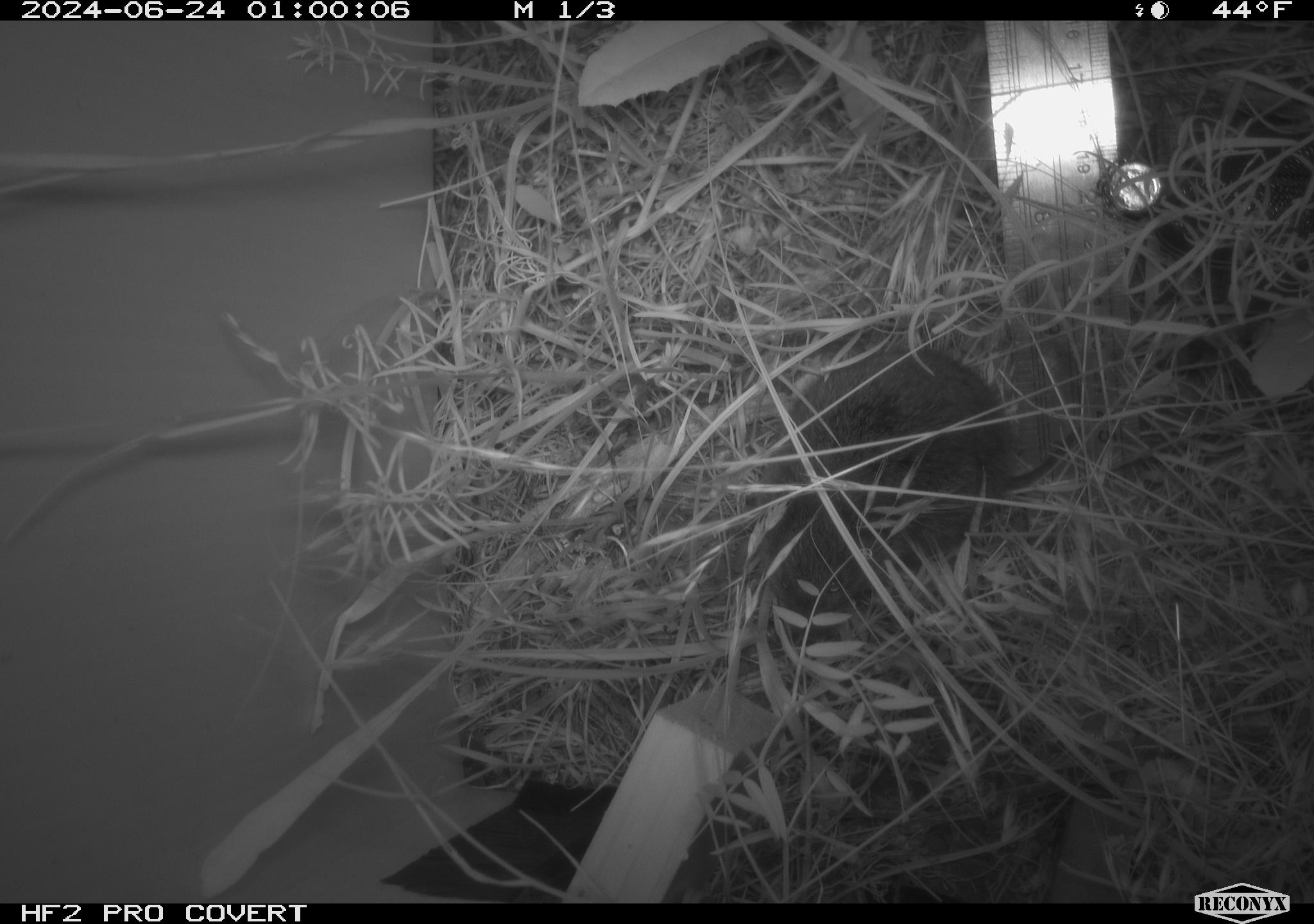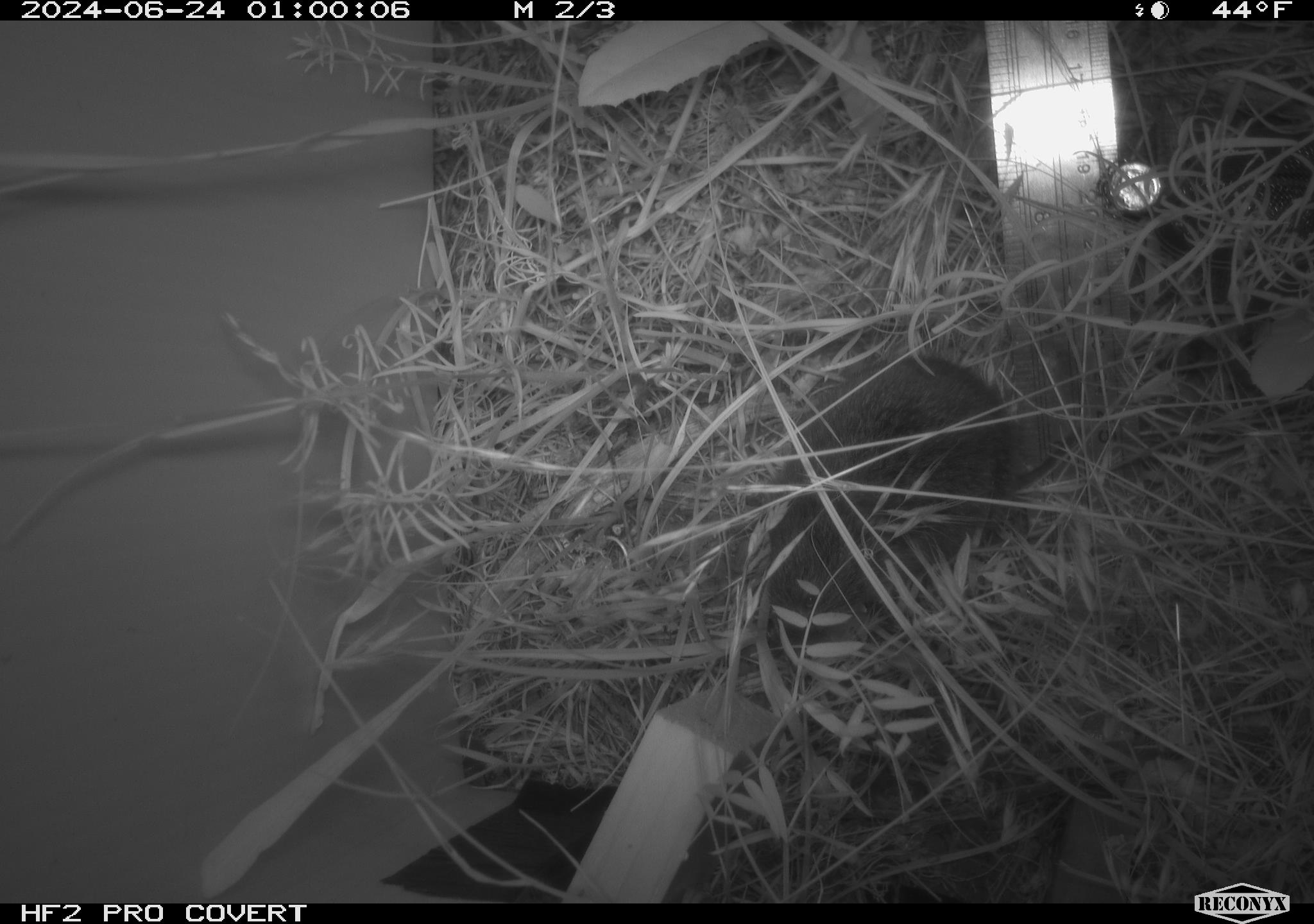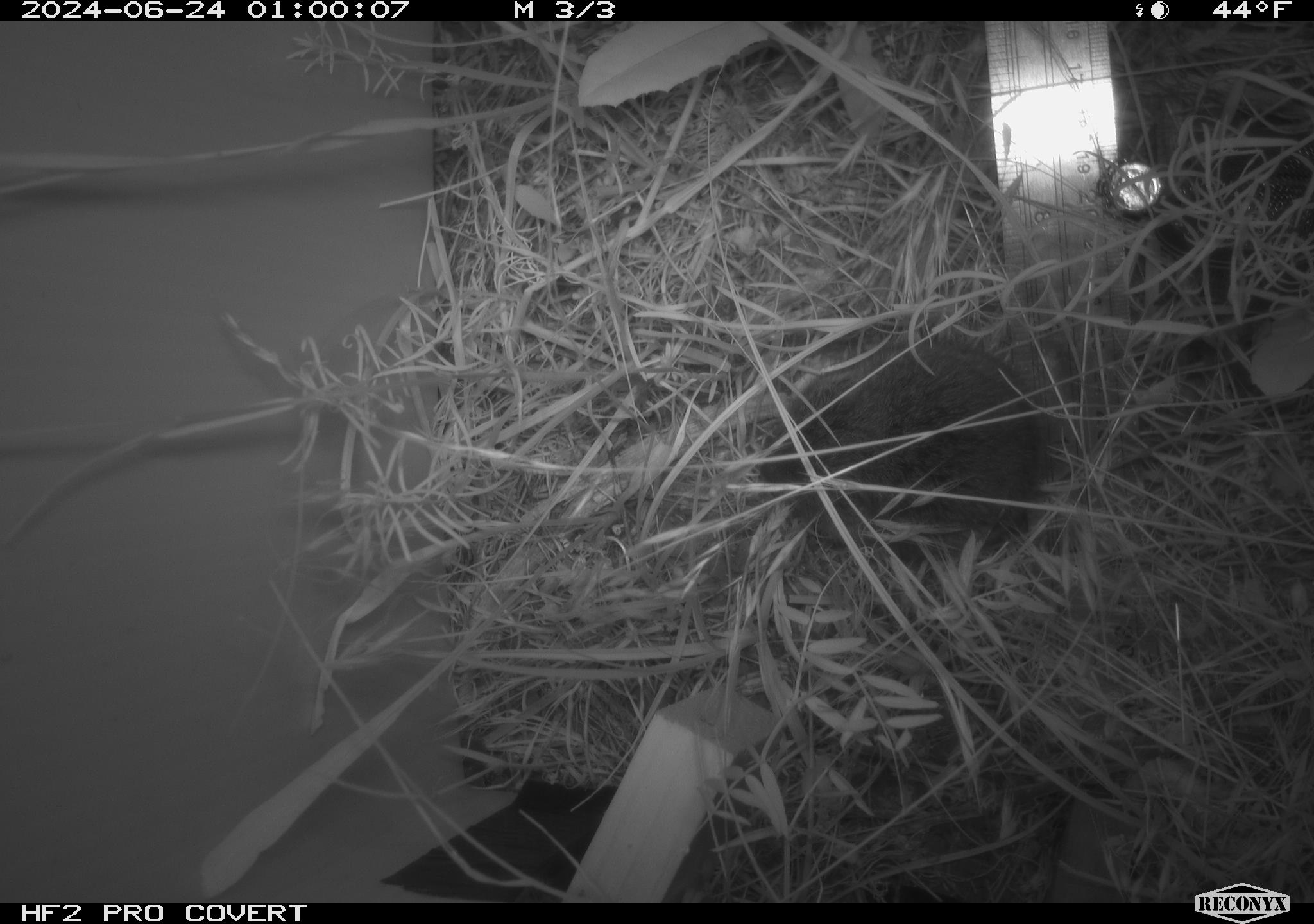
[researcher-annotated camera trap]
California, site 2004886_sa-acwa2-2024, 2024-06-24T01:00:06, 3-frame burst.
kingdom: Animalia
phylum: Chordata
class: Mammalia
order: Rodentia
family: Cricetidae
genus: Microtus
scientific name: Microtus californicus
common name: california vole